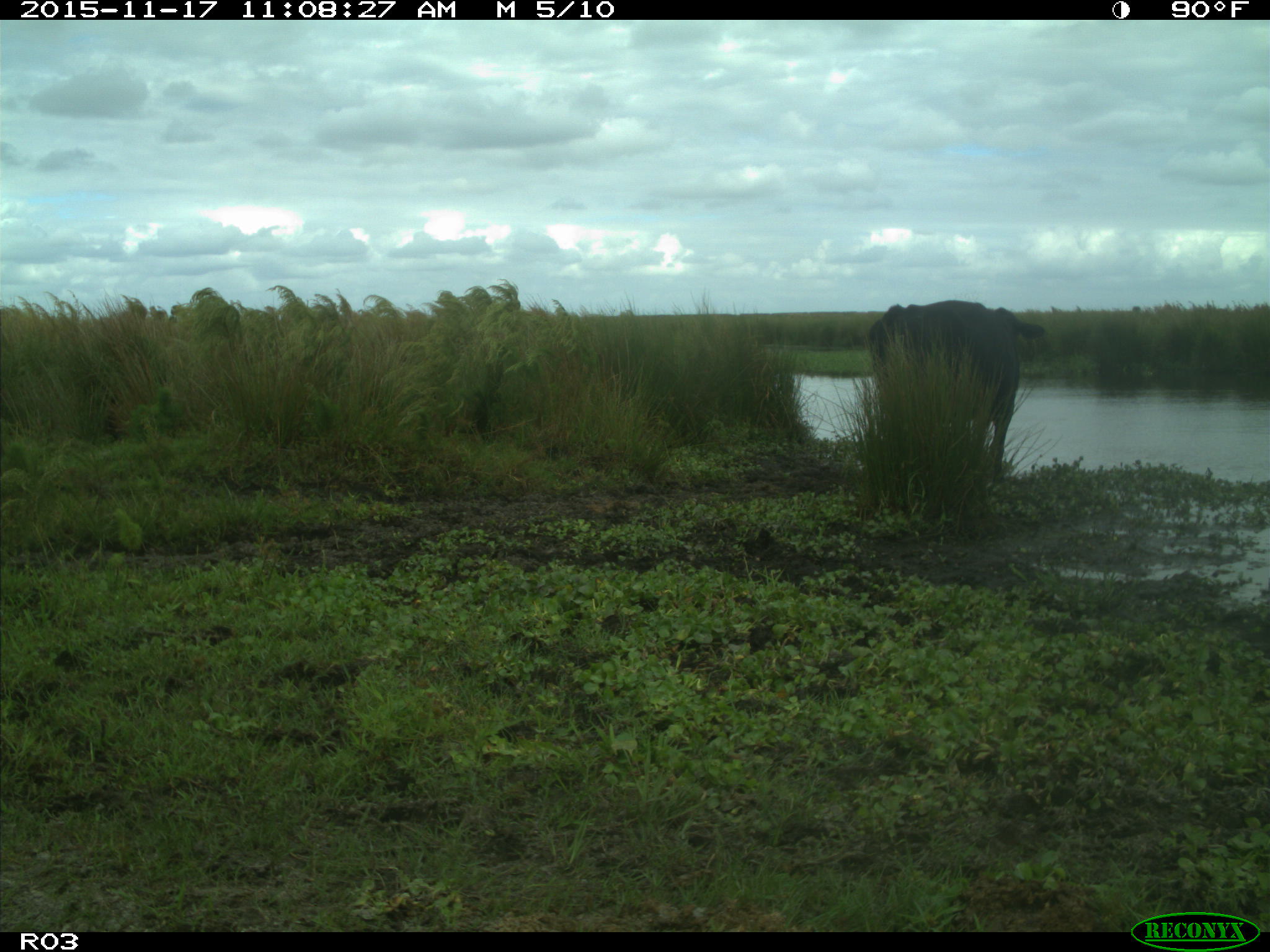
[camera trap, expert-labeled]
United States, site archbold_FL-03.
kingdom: Animalia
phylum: Chordata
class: Mammalia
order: Artiodactyla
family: Bovidae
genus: Bos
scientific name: Bos taurus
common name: domestic cow